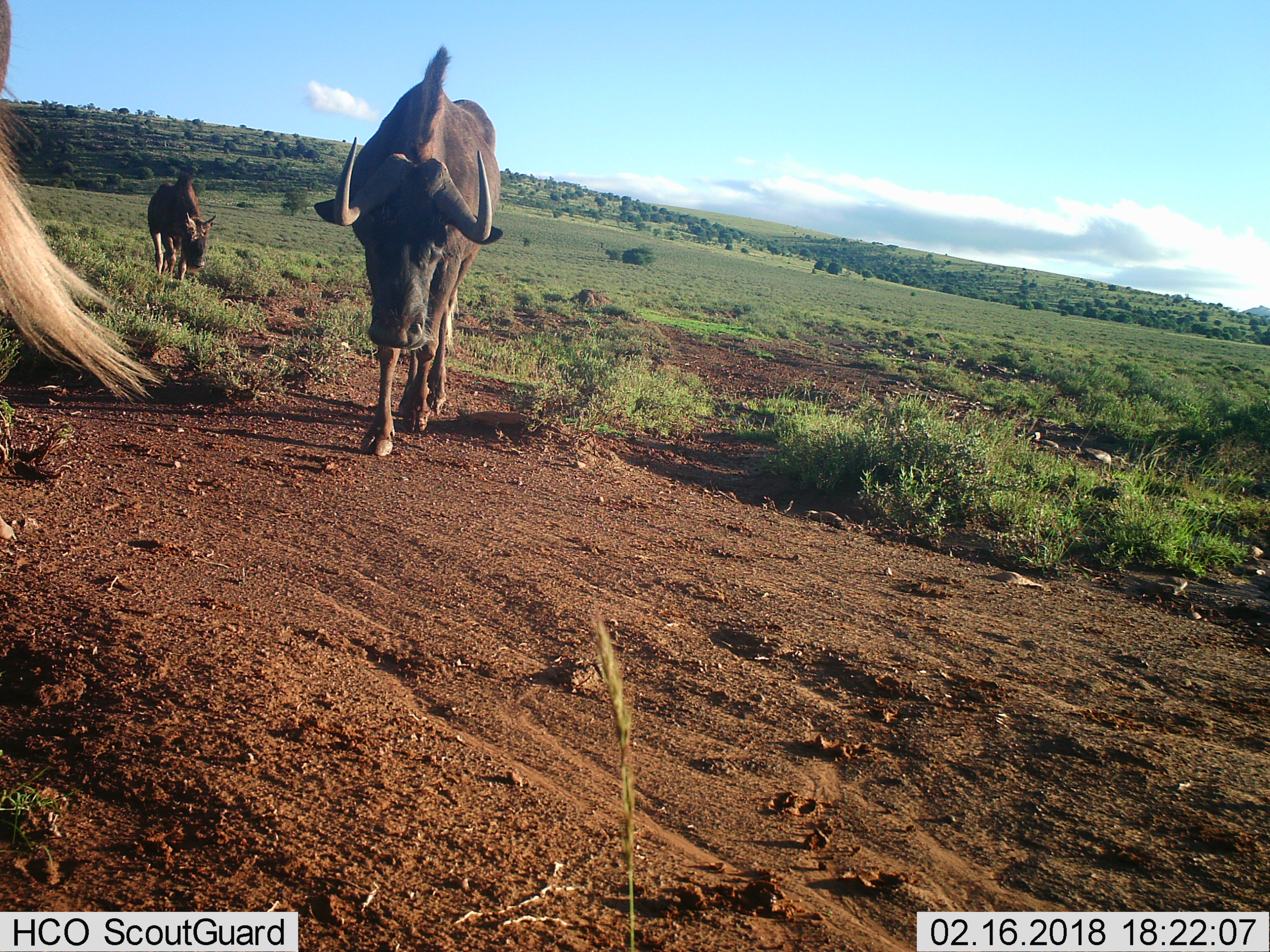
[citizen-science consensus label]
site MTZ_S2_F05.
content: unidentified animal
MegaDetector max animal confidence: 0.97